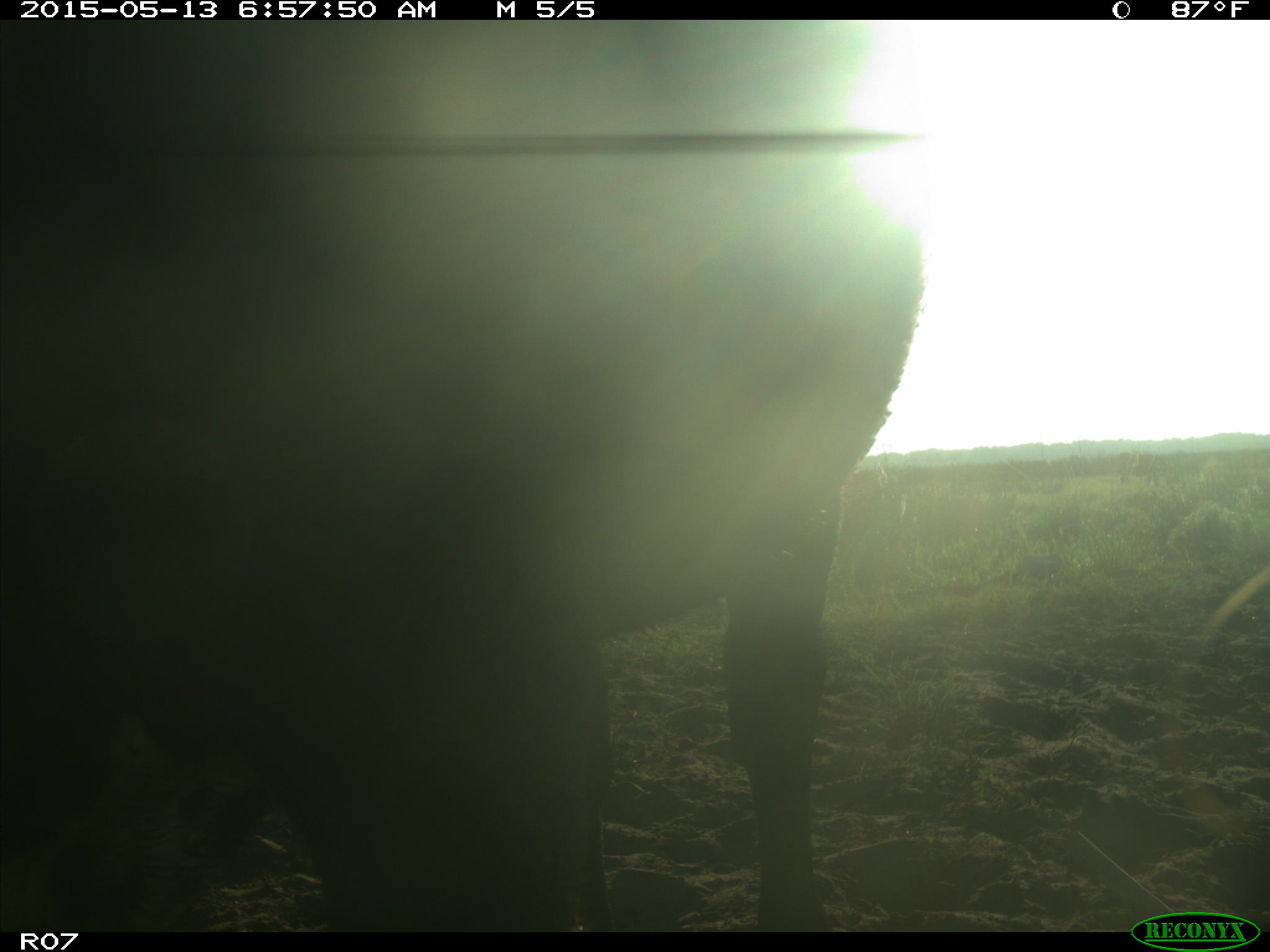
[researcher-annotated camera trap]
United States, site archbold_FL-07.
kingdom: Animalia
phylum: Chordata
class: Mammalia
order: Artiodactyla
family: Bovidae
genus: Bos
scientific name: Bos taurus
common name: domestic cow